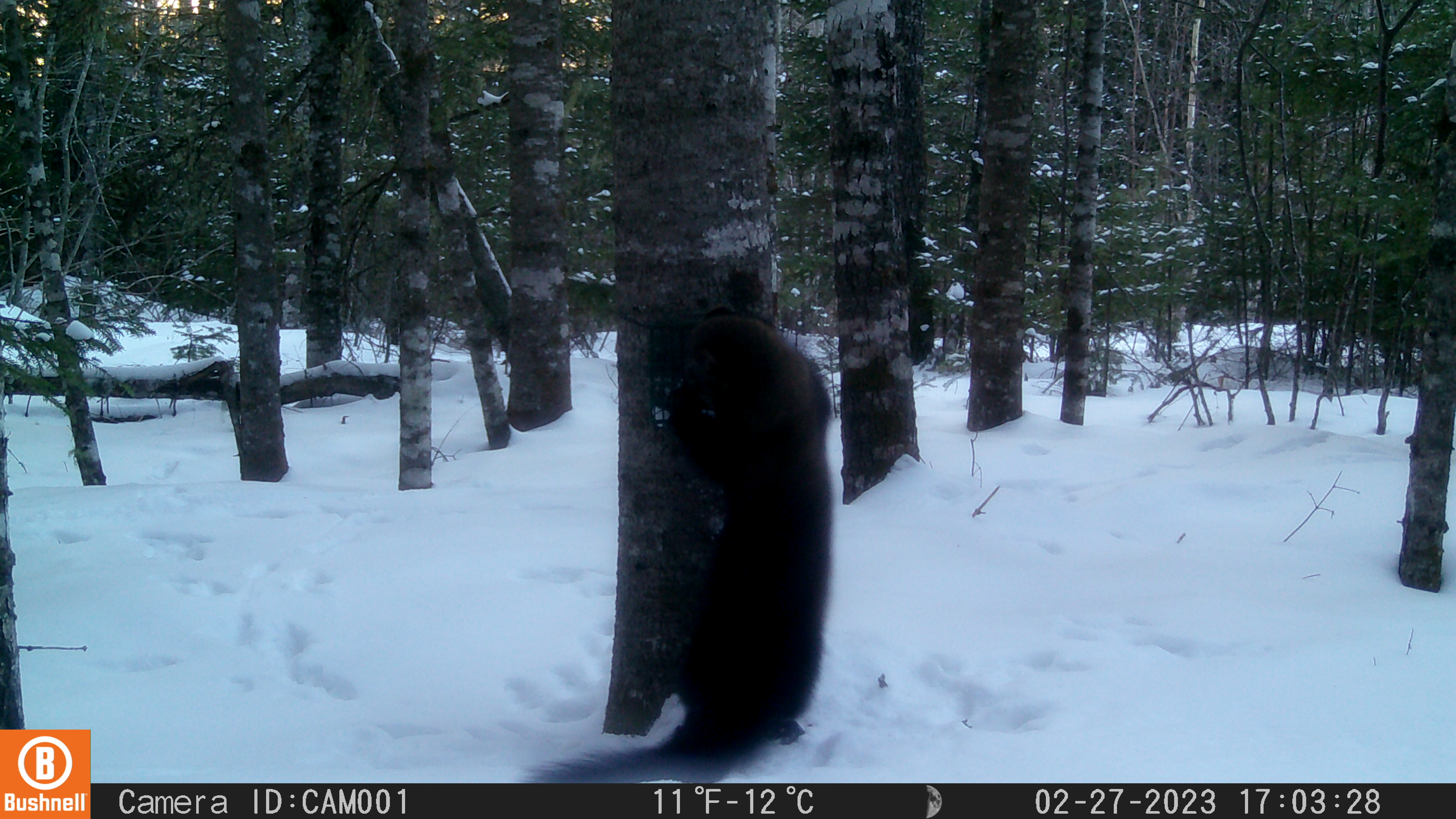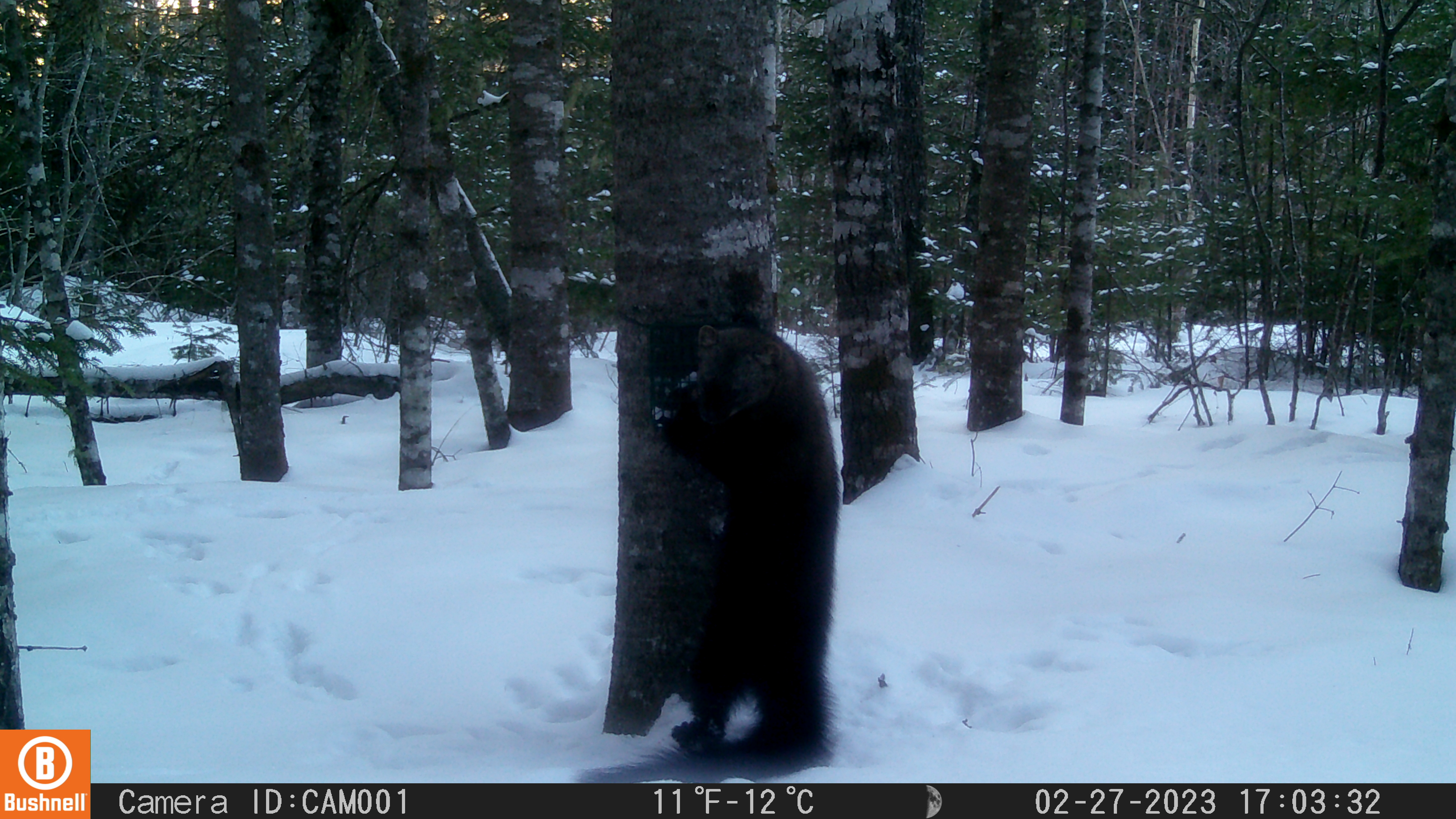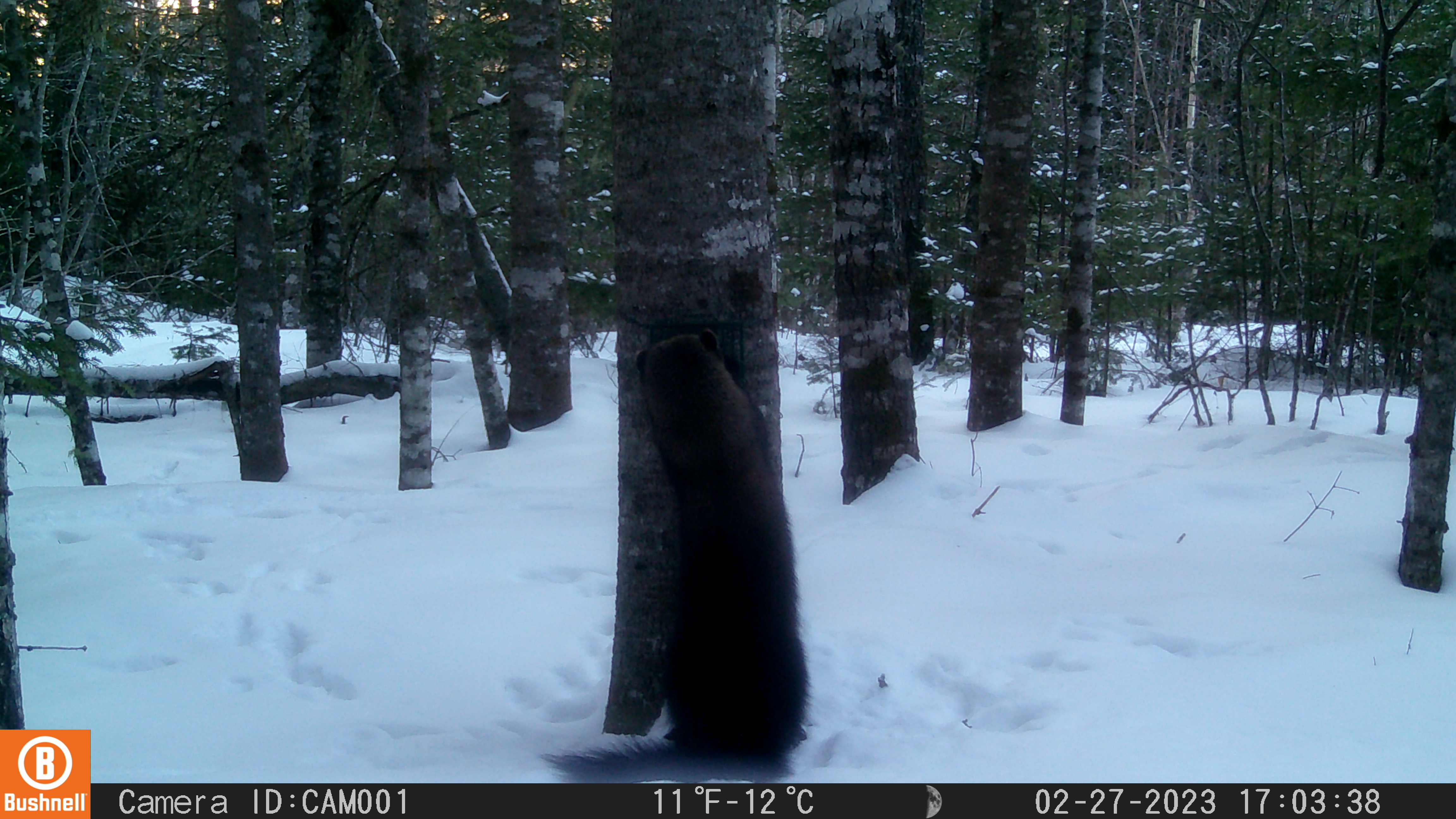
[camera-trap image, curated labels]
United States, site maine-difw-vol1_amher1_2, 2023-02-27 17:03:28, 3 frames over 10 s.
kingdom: Animalia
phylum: Chordata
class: Mammalia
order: Carnivora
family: Mustelidae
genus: Pekania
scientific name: Pekania pennanti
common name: fisher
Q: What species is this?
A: Fisher (Pekania pennanti).